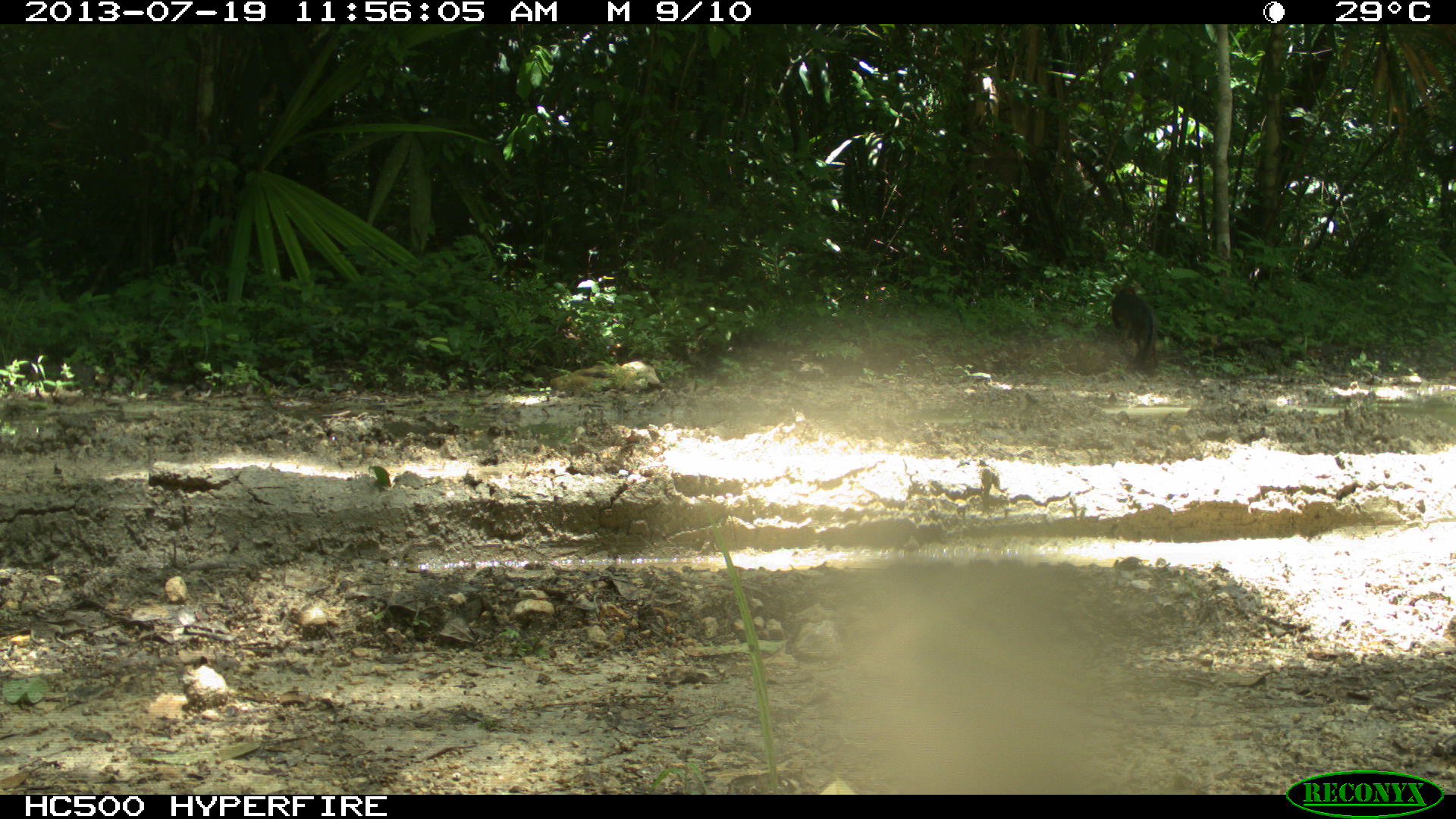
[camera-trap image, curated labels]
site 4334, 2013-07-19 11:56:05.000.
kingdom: Animalia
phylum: Chordata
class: Mammalia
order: Carnivora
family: Canidae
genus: Urocyon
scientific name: Urocyon cinereoargenteus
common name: gray fox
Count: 1.